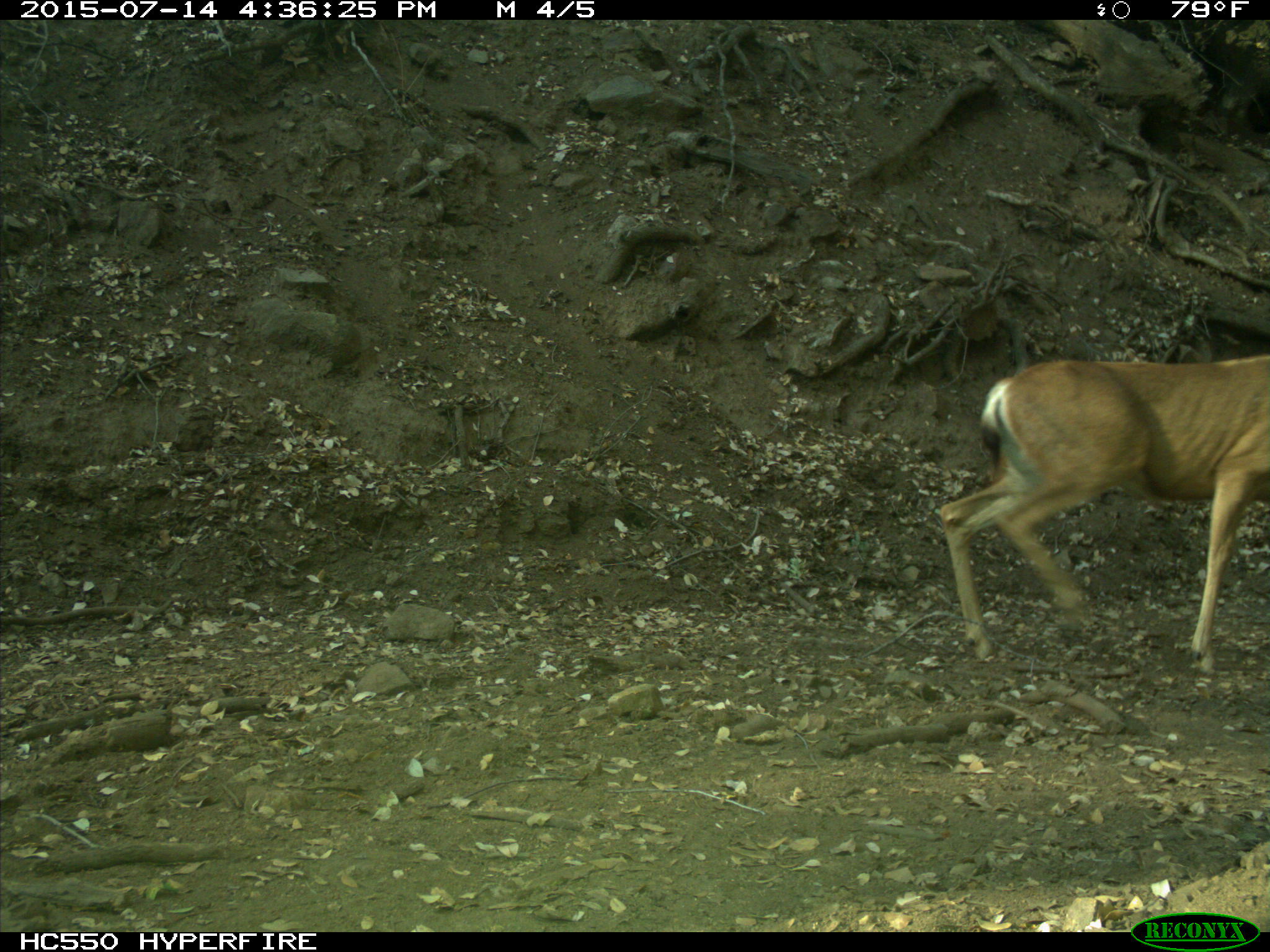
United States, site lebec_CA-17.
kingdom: Animalia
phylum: Chordata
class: Mammalia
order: Artiodactyla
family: Cervidae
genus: Odocoileus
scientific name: Odocoileus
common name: deer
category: unidentified deer